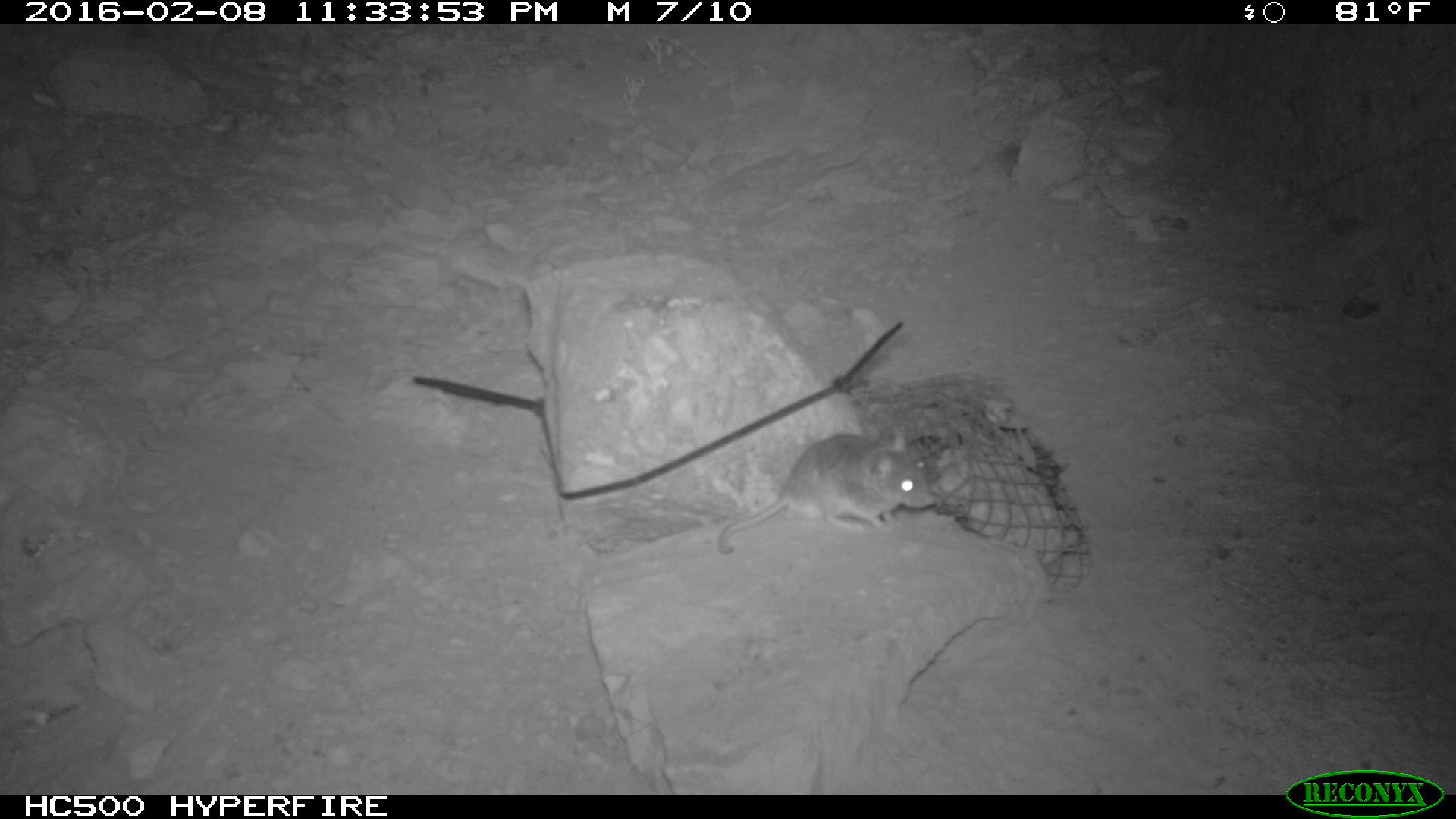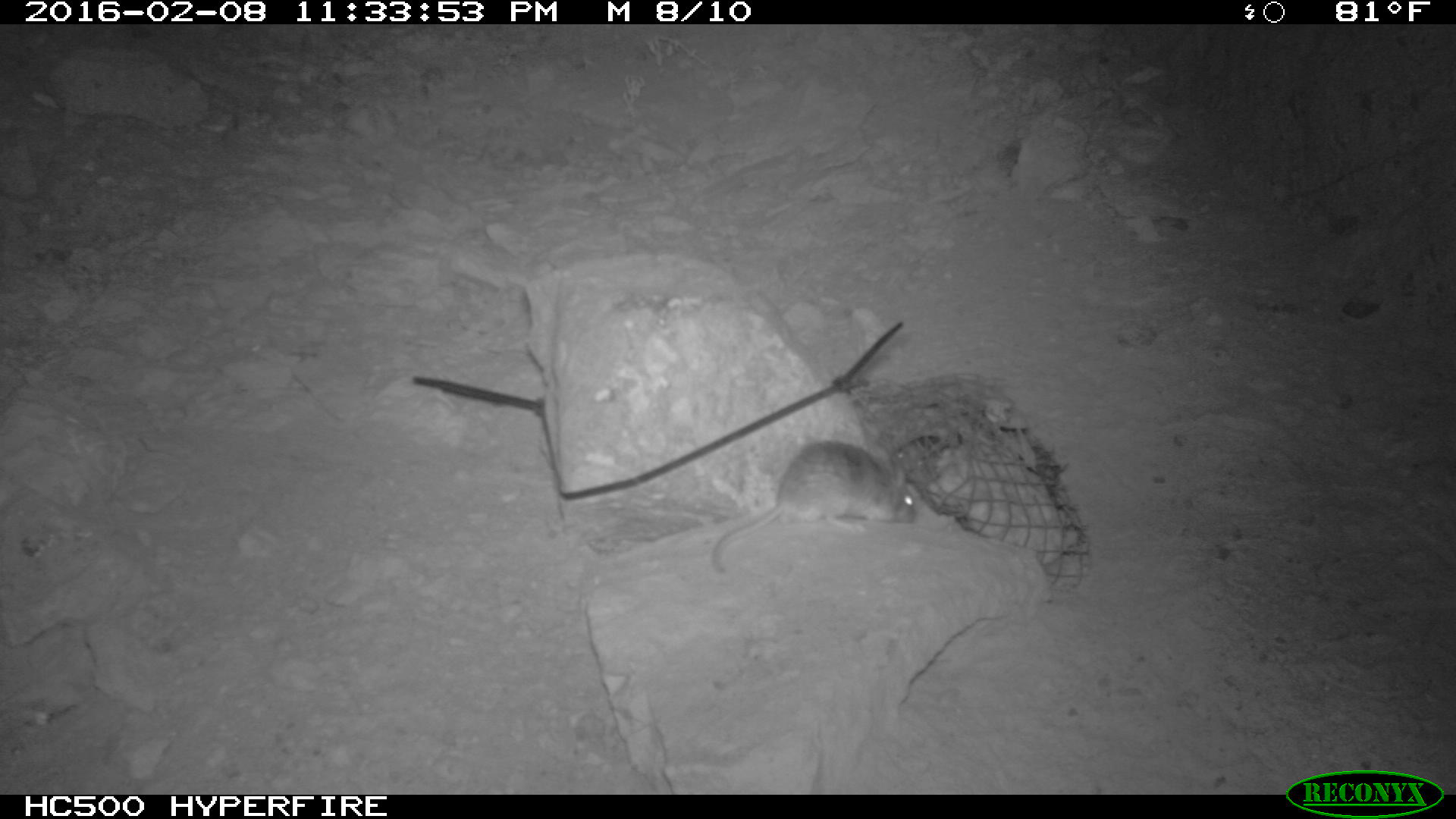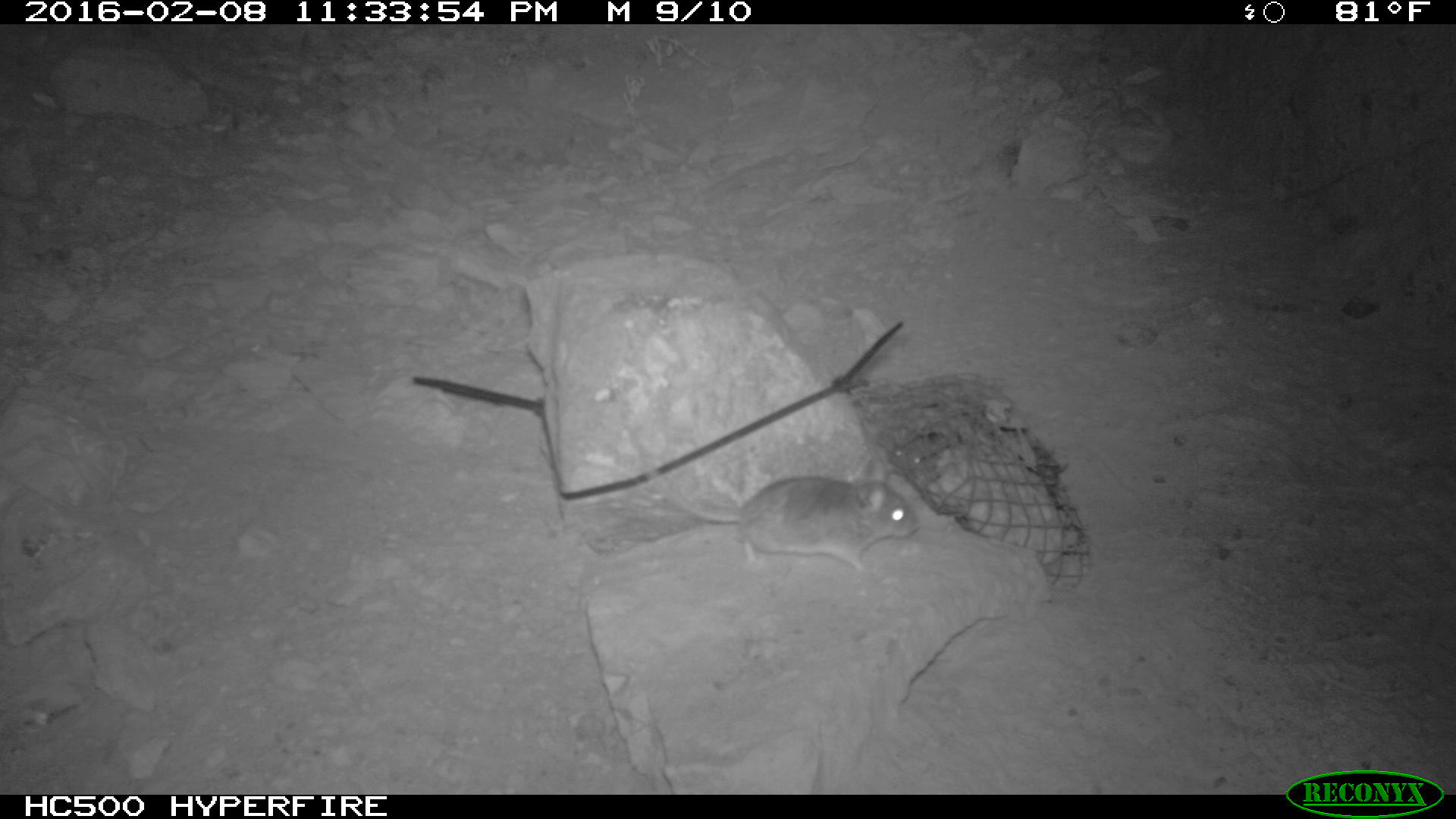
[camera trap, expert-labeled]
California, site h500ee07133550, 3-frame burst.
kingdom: Animalia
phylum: Chordata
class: Mammalia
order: Rodentia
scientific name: Rodentia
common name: rodent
Rodent (Rodentia).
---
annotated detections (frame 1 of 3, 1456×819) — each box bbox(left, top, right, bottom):
rodent: bbox(716, 425, 934, 554)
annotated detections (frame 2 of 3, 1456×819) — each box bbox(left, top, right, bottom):
rodent: bbox(709, 438, 917, 573)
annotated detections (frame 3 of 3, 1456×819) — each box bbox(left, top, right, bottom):
rodent: bbox(636, 435, 918, 574)